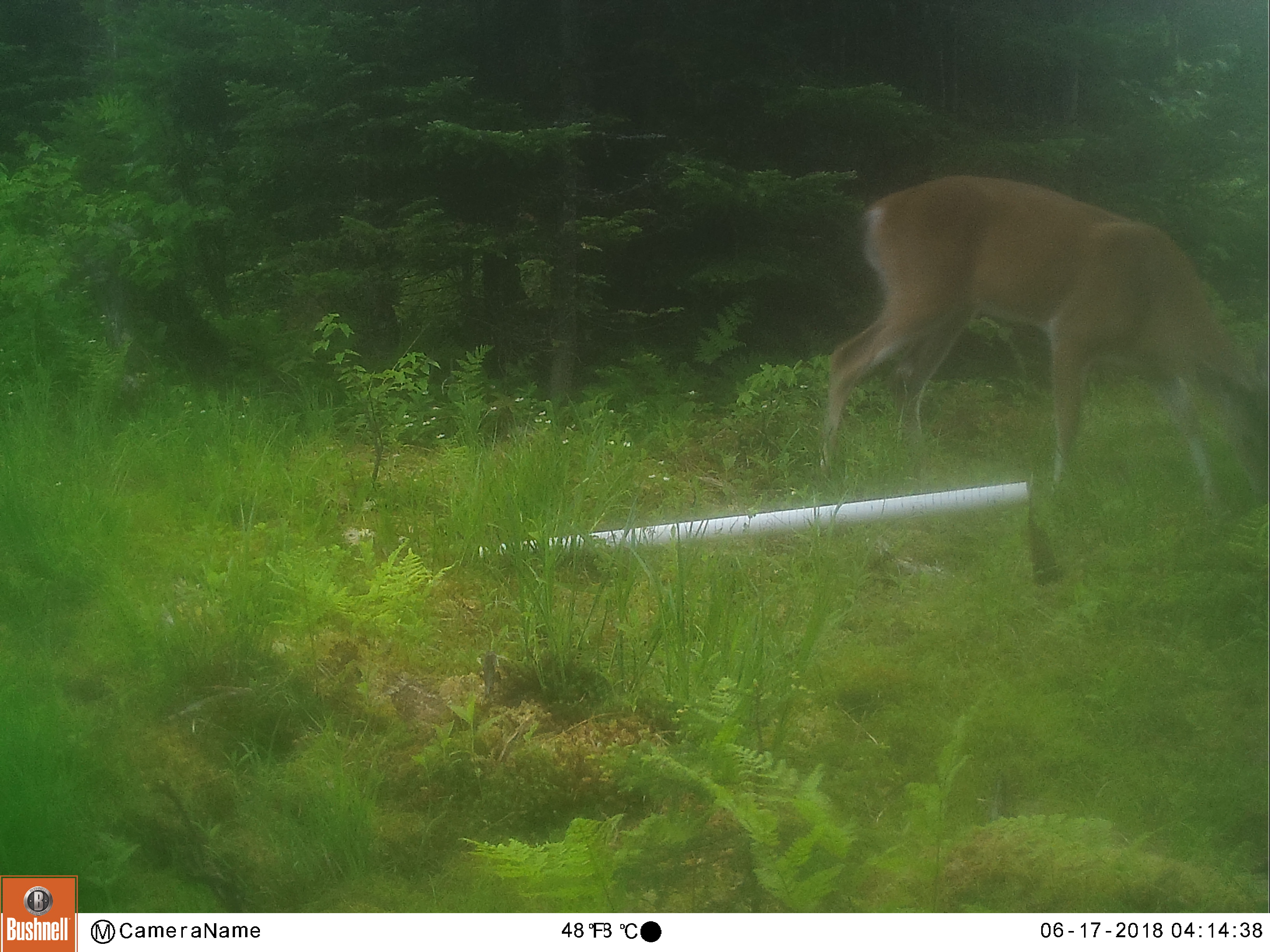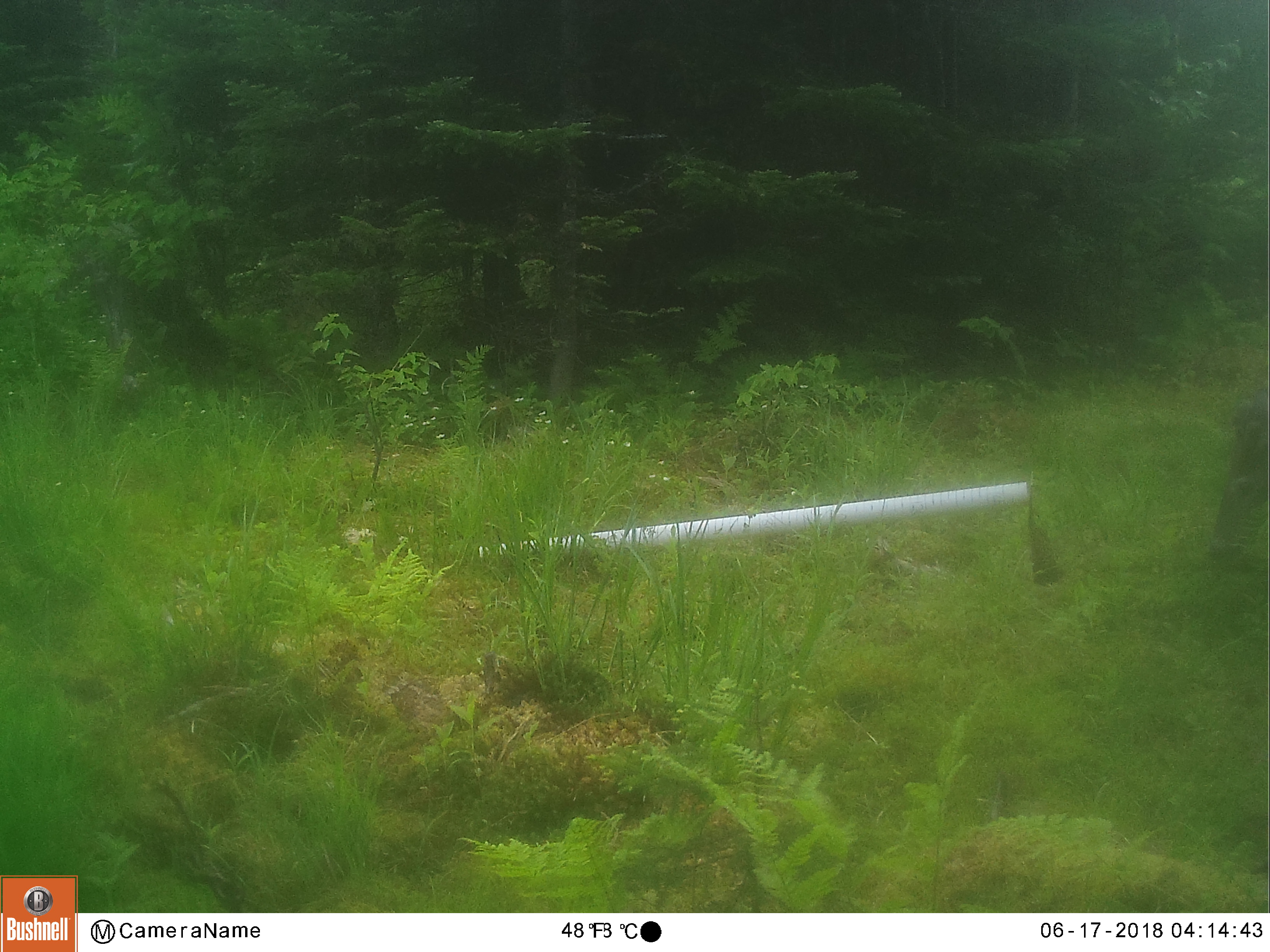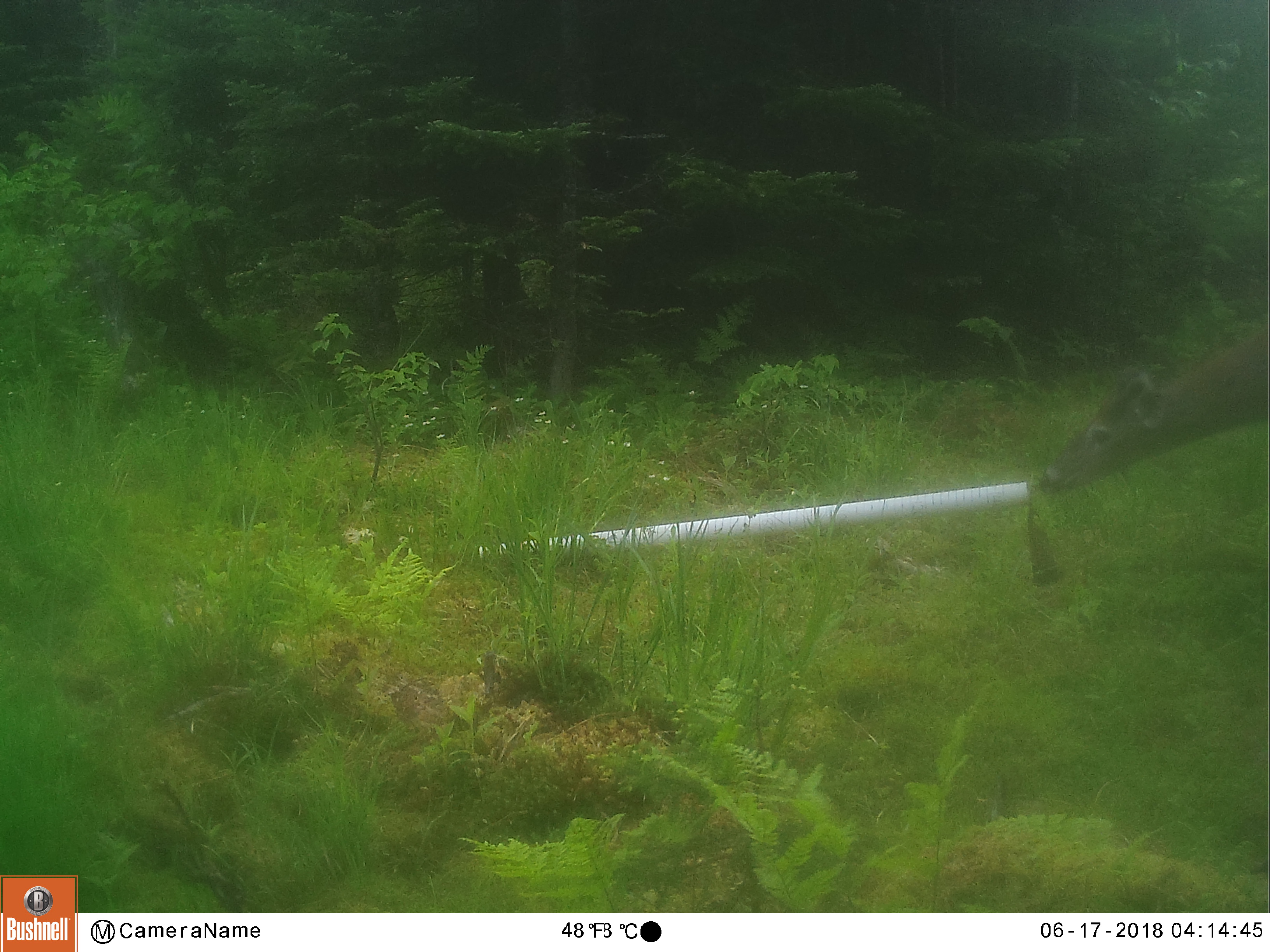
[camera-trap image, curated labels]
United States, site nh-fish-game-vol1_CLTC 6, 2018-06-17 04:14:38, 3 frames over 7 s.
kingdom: Animalia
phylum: Chordata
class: Mammalia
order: Artiodactyla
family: Cervidae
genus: Odocoileus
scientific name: Odocoileus virginianus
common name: white-tailed deer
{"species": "white-tailed deer (Odocoileus virginianus)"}